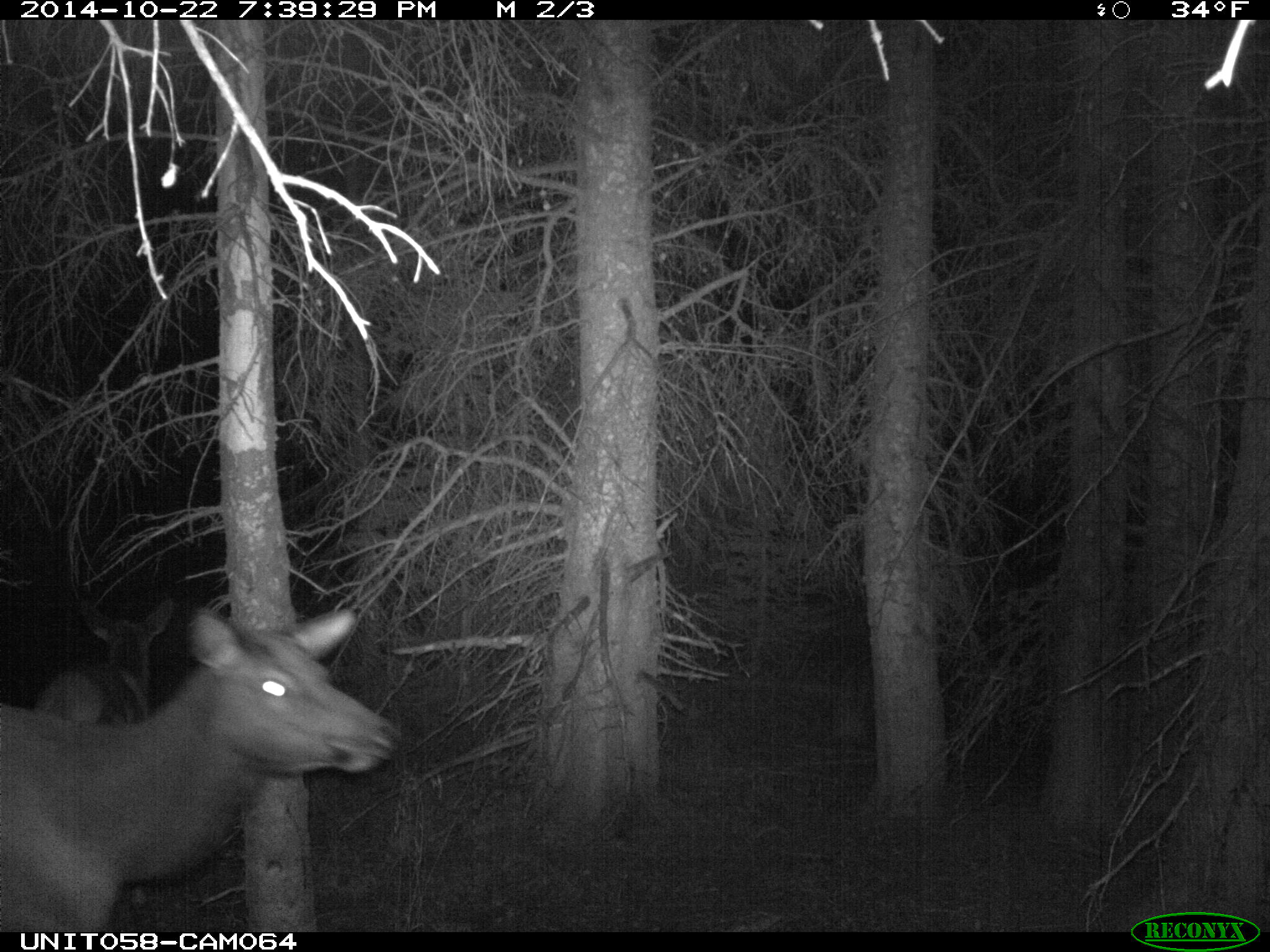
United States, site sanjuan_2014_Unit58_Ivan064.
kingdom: Animalia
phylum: Chordata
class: Mammalia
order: Artiodactyla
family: Cervidae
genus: Cervus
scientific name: Cervus elaphus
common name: red deer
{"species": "Cervus elaphus (red deer)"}